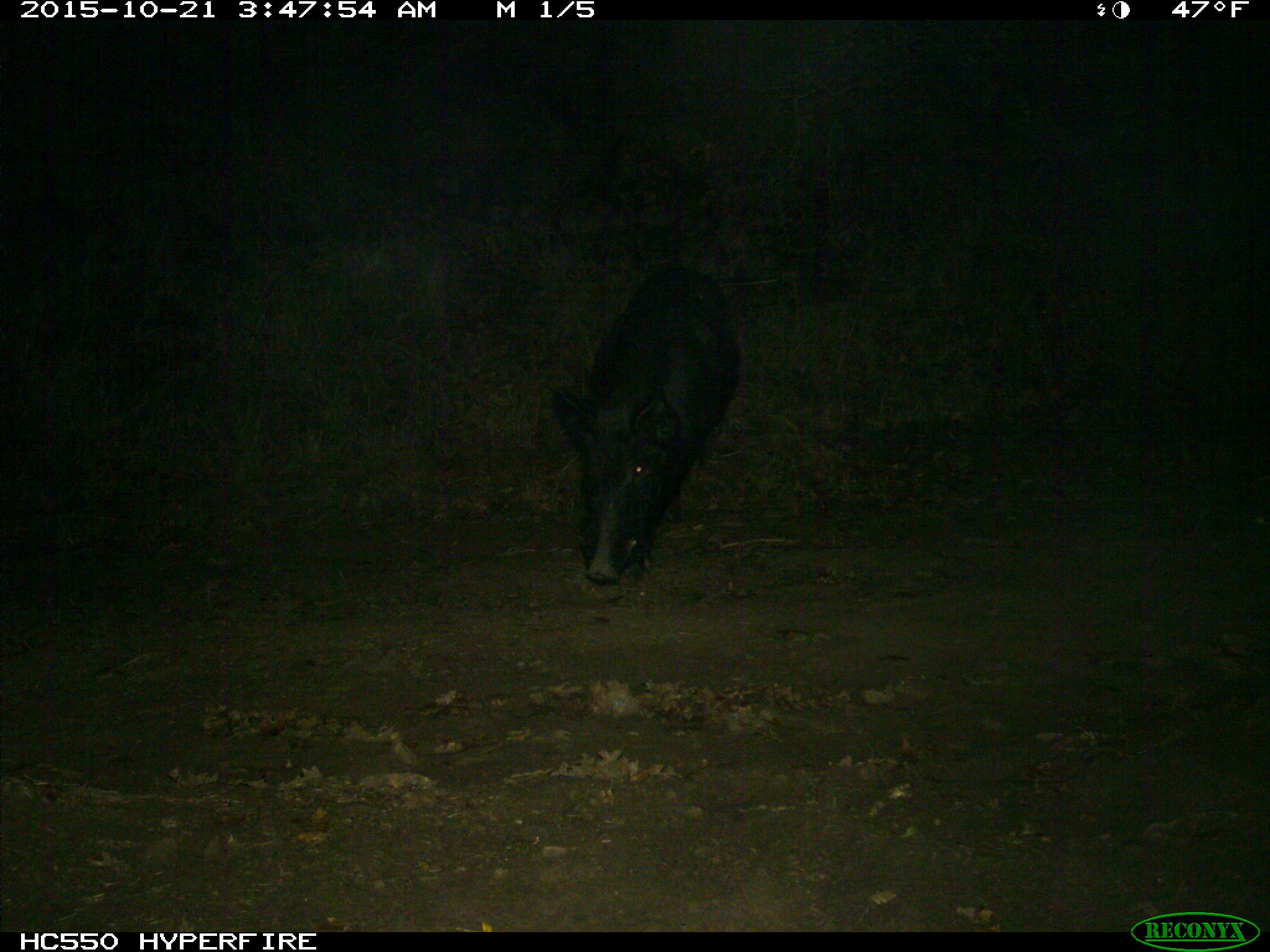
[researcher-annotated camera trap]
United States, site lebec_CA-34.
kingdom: Animalia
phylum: Chordata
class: Mammalia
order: Artiodactyla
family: Suidae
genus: Sus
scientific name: Sus scrofa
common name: wild boar